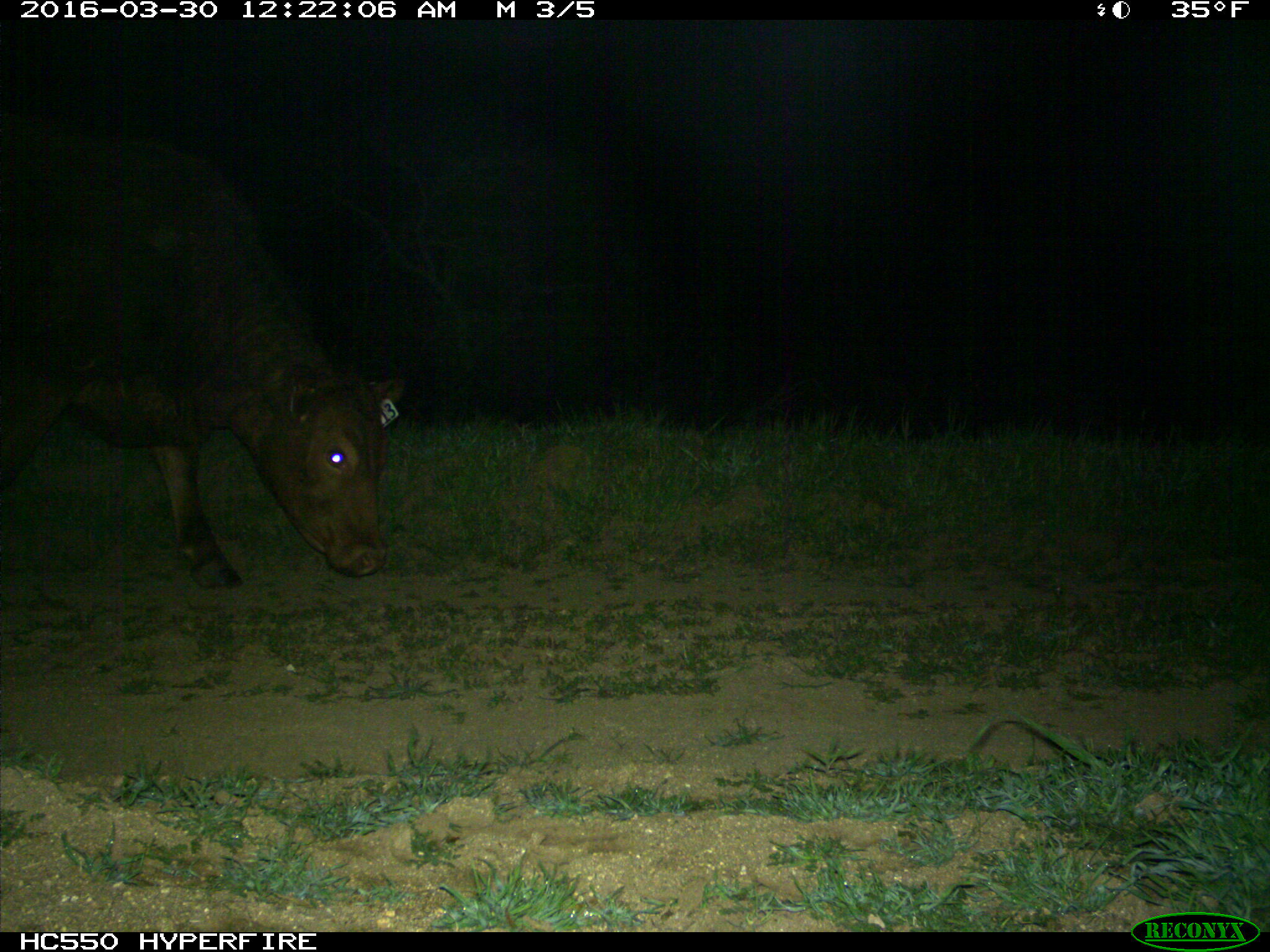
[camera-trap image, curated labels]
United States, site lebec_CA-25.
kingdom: Animalia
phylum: Chordata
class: Mammalia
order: Artiodactyla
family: Bovidae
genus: Bos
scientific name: Bos taurus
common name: domestic cow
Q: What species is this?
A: Bos taurus (domestic cow).